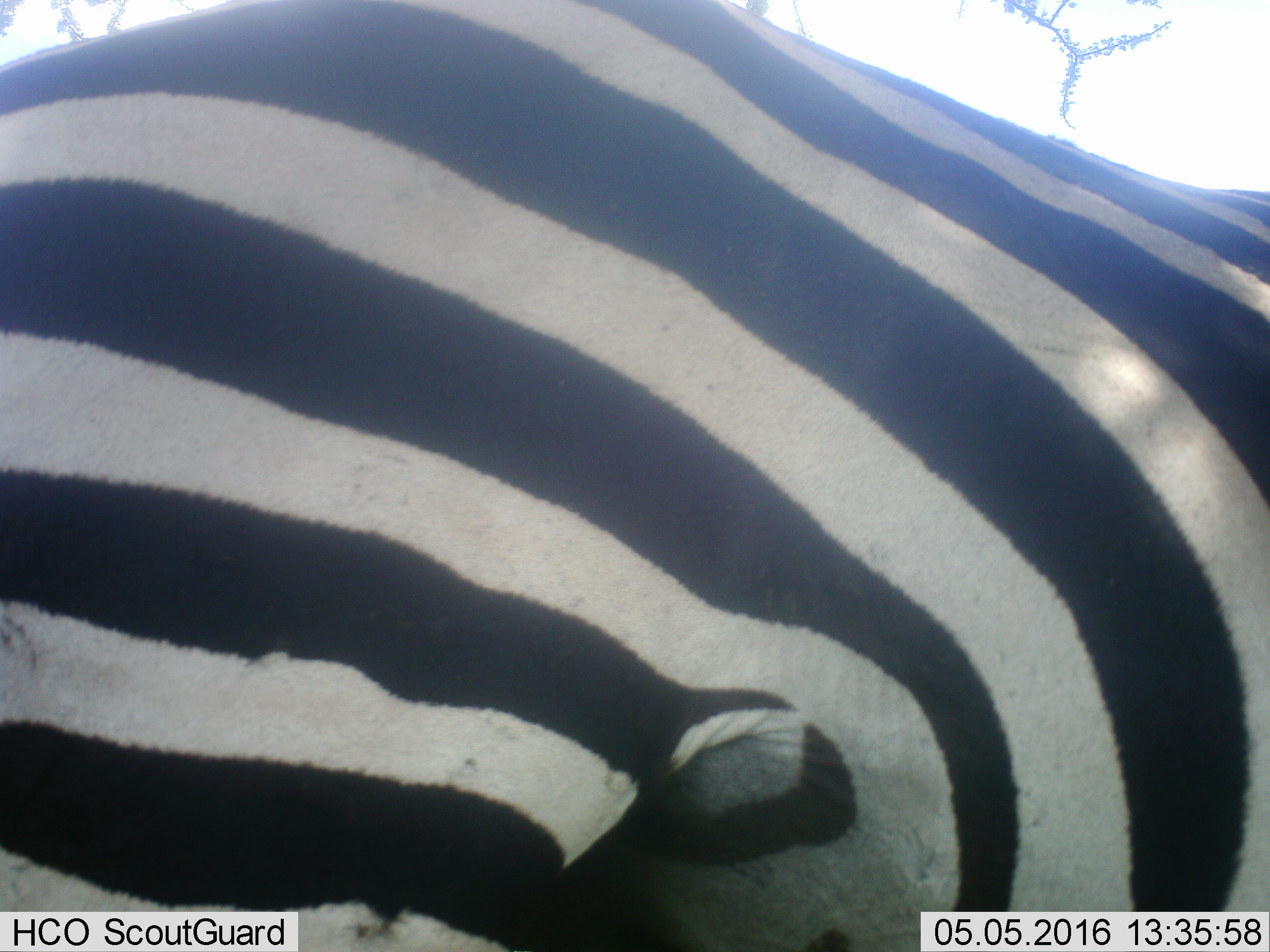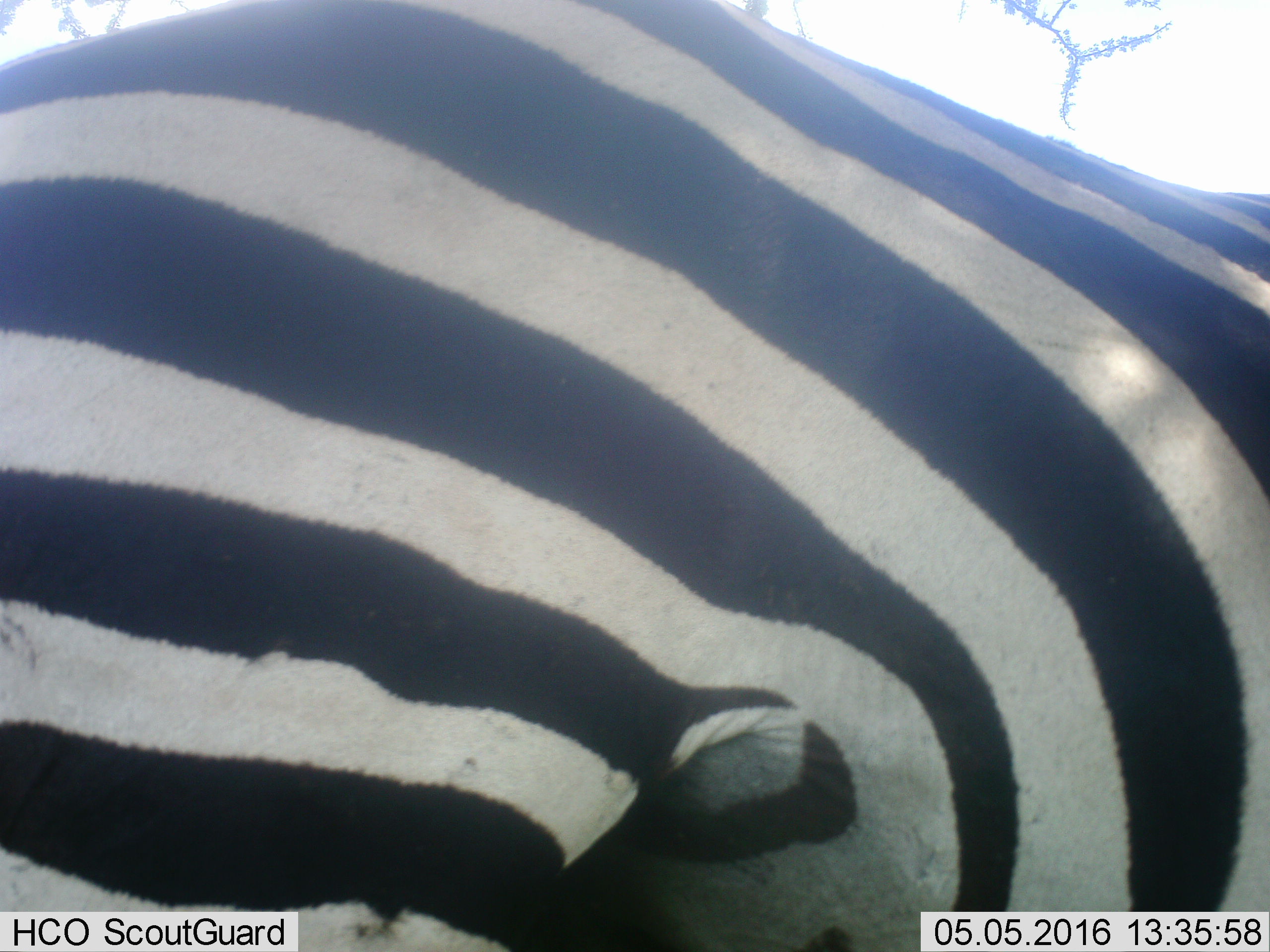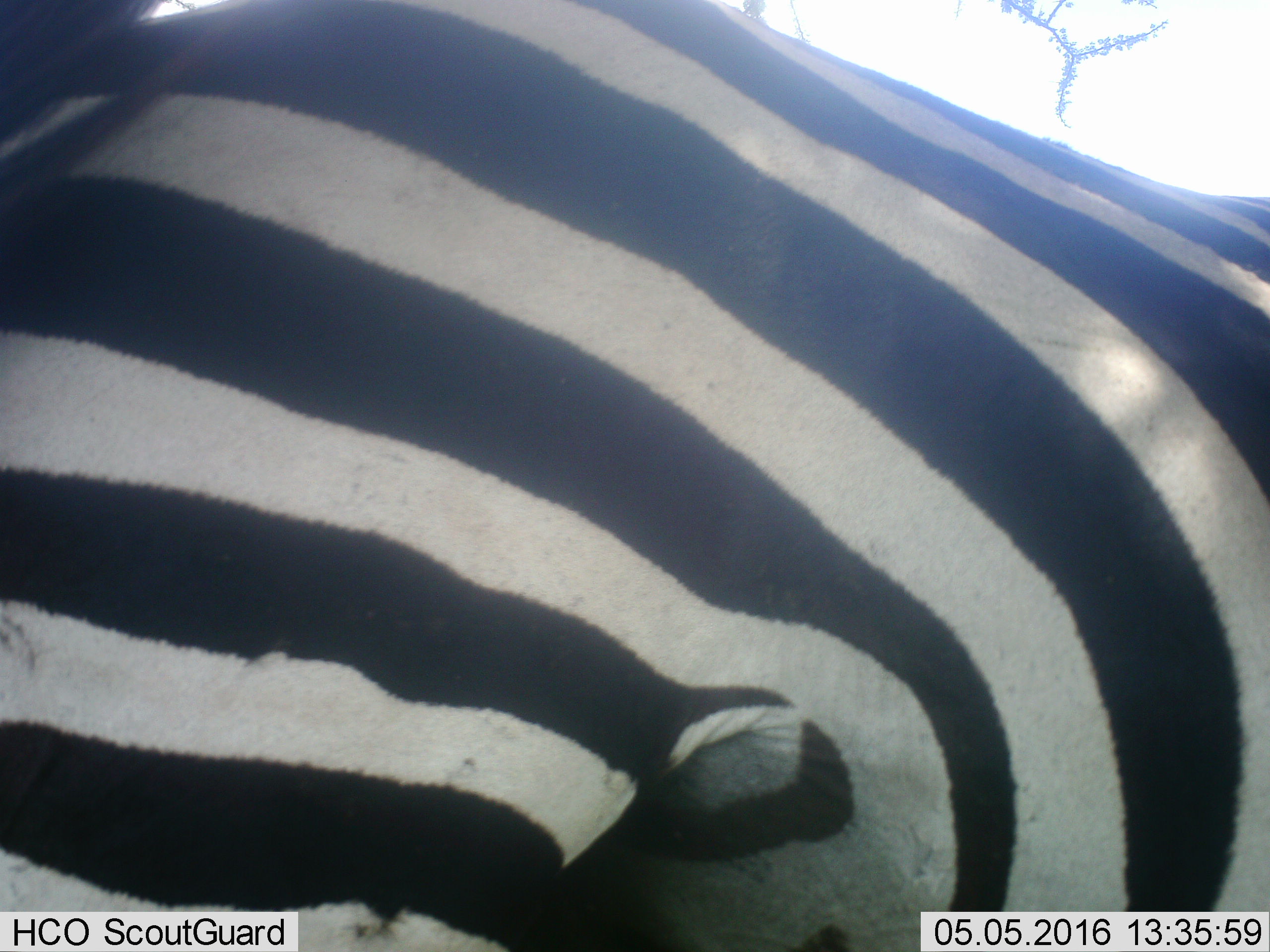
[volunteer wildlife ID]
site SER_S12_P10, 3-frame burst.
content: unidentified animal